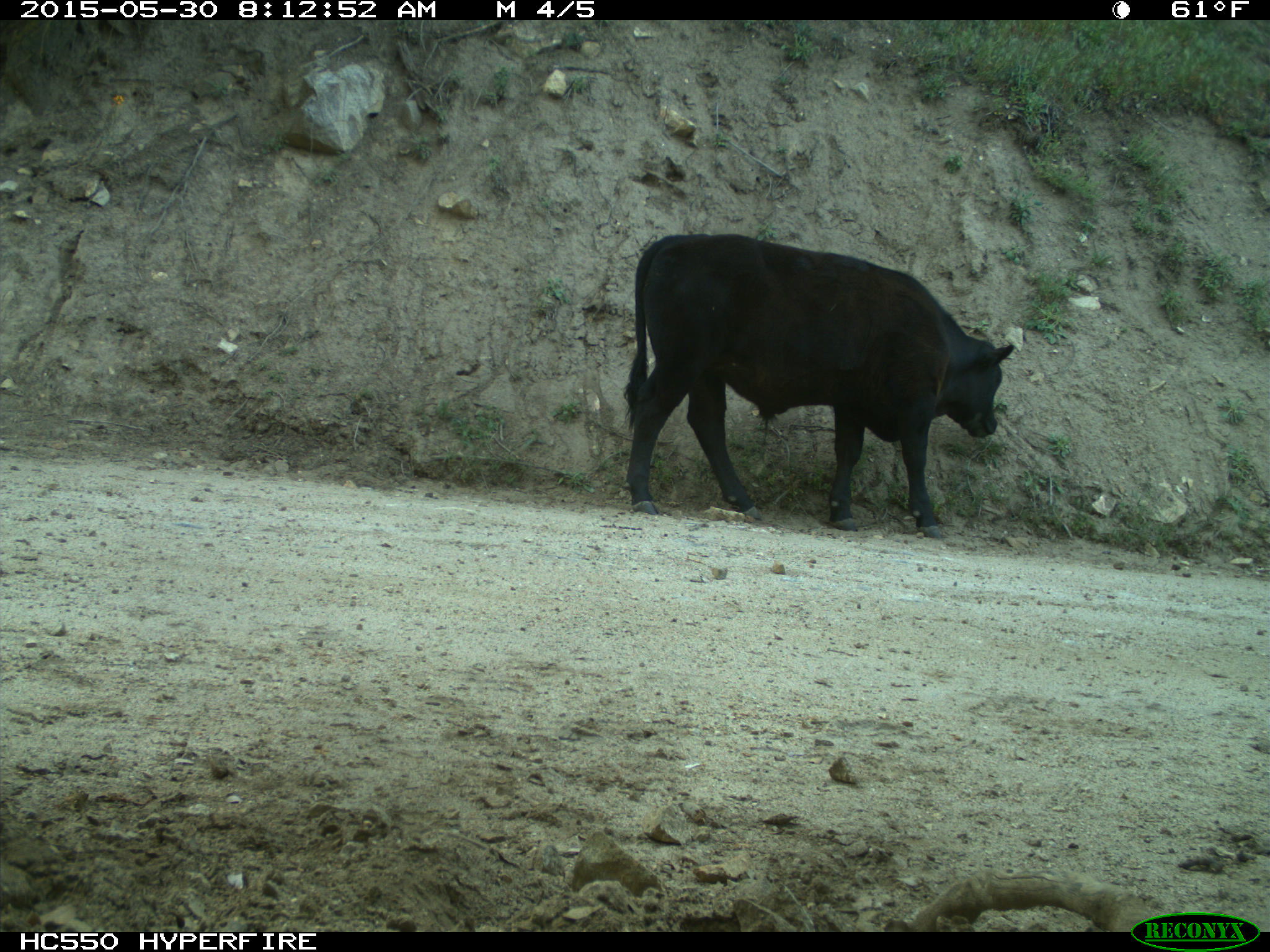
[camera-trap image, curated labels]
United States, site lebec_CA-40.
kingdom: Animalia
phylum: Chordata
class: Mammalia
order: Artiodactyla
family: Bovidae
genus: Bos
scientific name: Bos taurus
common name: domestic cow